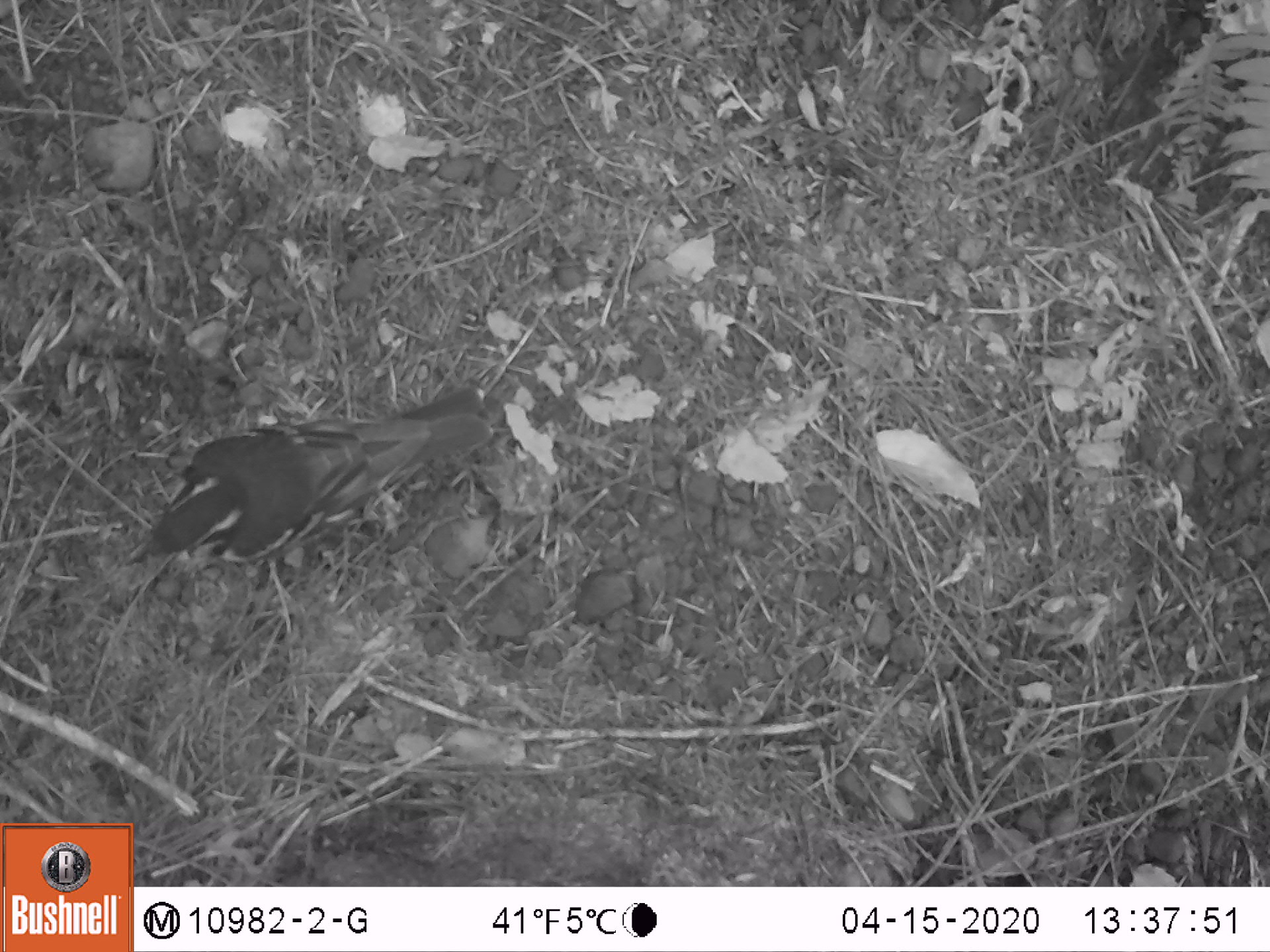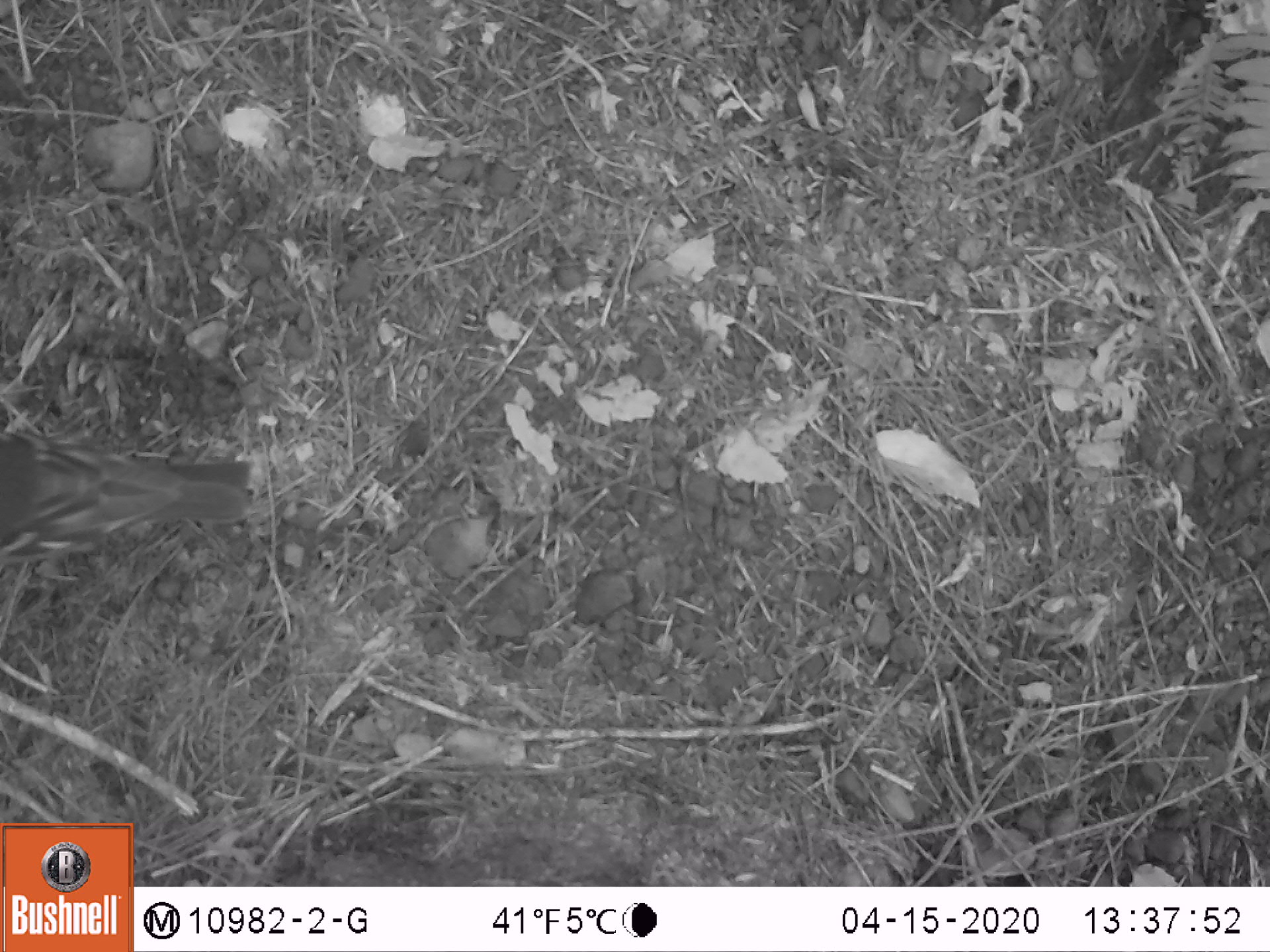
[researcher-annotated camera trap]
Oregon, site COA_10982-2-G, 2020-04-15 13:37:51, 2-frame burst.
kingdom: Animalia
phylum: Chordata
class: Aves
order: Passeriformes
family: Turdidae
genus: Ixoreus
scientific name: Ixoreus naevius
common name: varied thrush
Varied thrush (Ixoreus naevius).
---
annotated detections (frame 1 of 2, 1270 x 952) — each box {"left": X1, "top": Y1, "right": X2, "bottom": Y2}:
varied thrush: {"left": 113, "top": 382, "right": 498, "bottom": 576}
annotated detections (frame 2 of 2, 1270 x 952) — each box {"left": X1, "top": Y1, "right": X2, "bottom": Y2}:
varied thrush: {"left": 0, "top": 432, "right": 262, "bottom": 568}